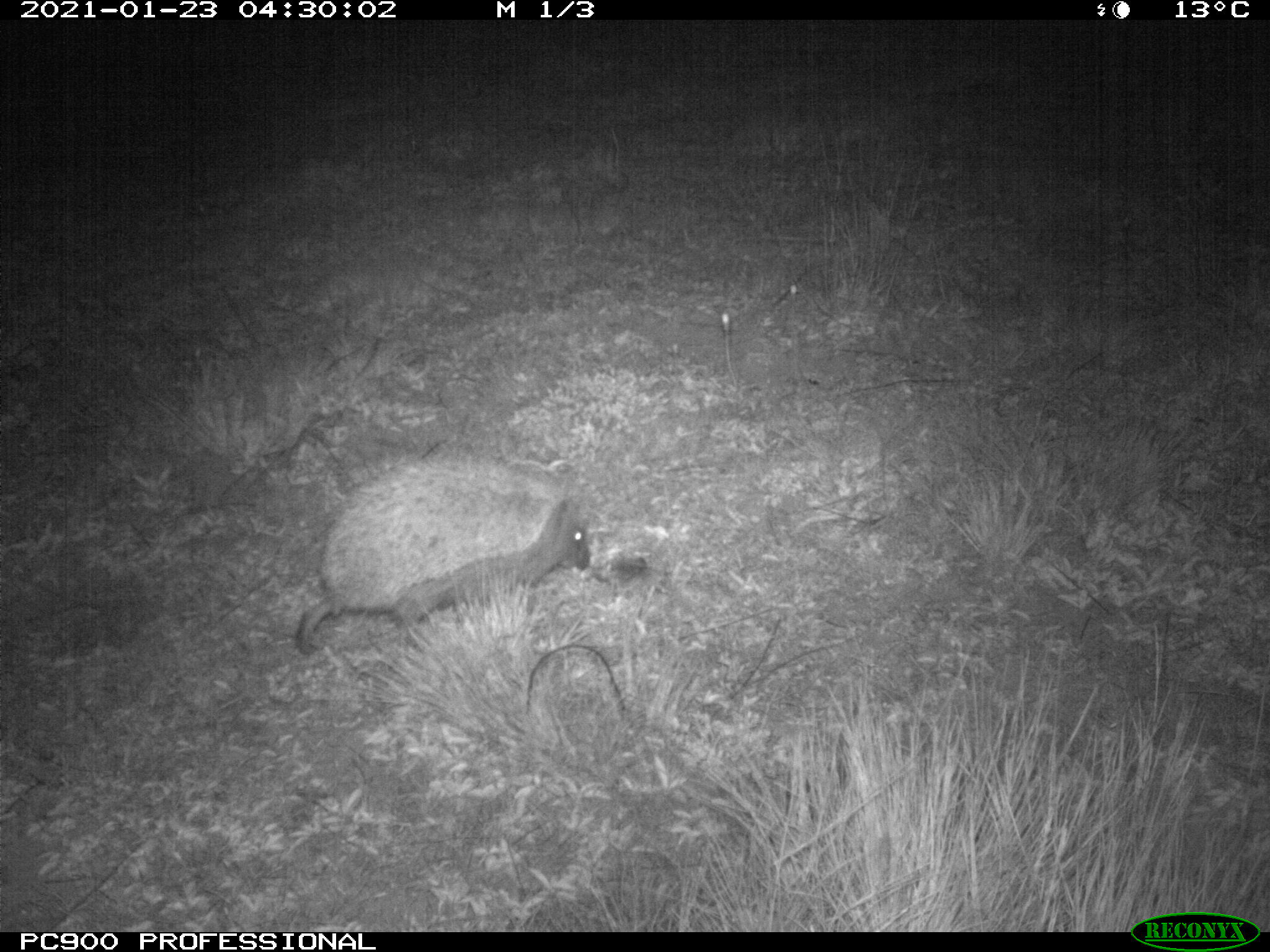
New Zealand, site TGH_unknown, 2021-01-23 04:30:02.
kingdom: Animalia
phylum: Chordata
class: Mammalia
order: Eulipotyphla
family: Erinaceidae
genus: Erinaceus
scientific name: Erinaceus europaeus europaeus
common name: european hedgehog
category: hedgehog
Hedgehog (european hedgehog) (Erinaceus europaeus europaeus).